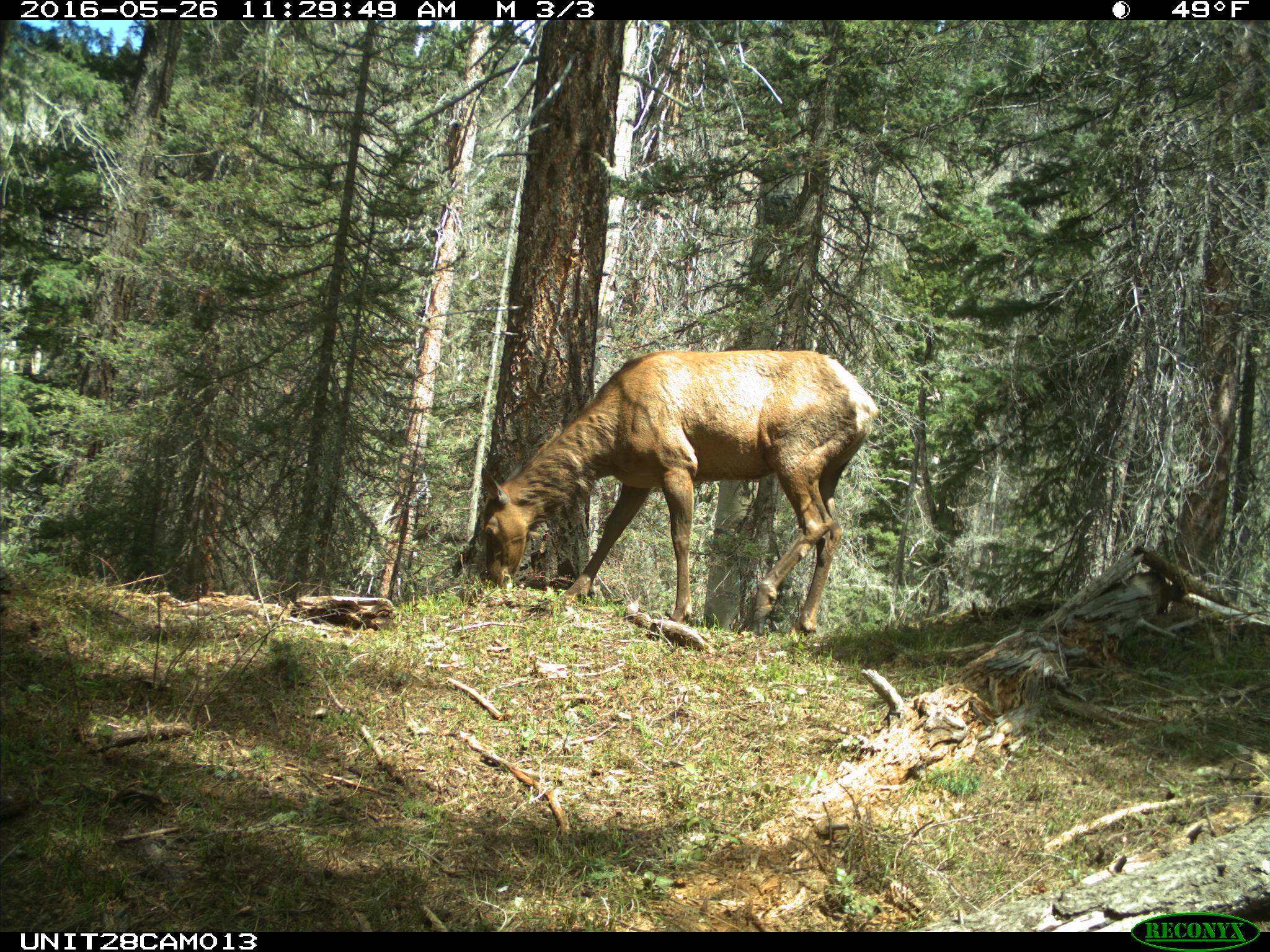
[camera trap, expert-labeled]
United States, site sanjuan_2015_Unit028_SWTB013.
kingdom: Animalia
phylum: Chordata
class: Mammalia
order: Artiodactyla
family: Cervidae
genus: Cervus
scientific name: Cervus elaphus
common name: red deer